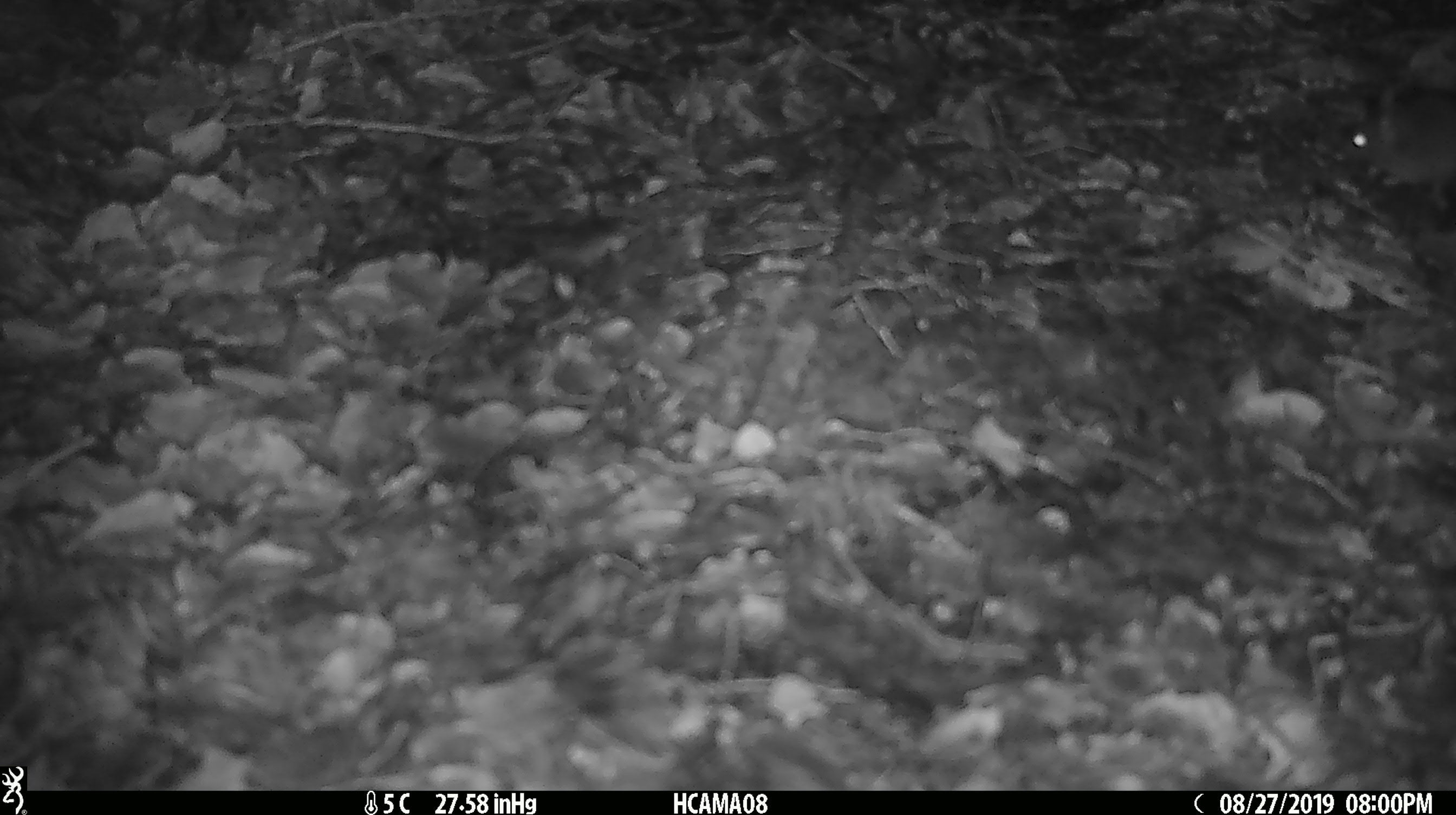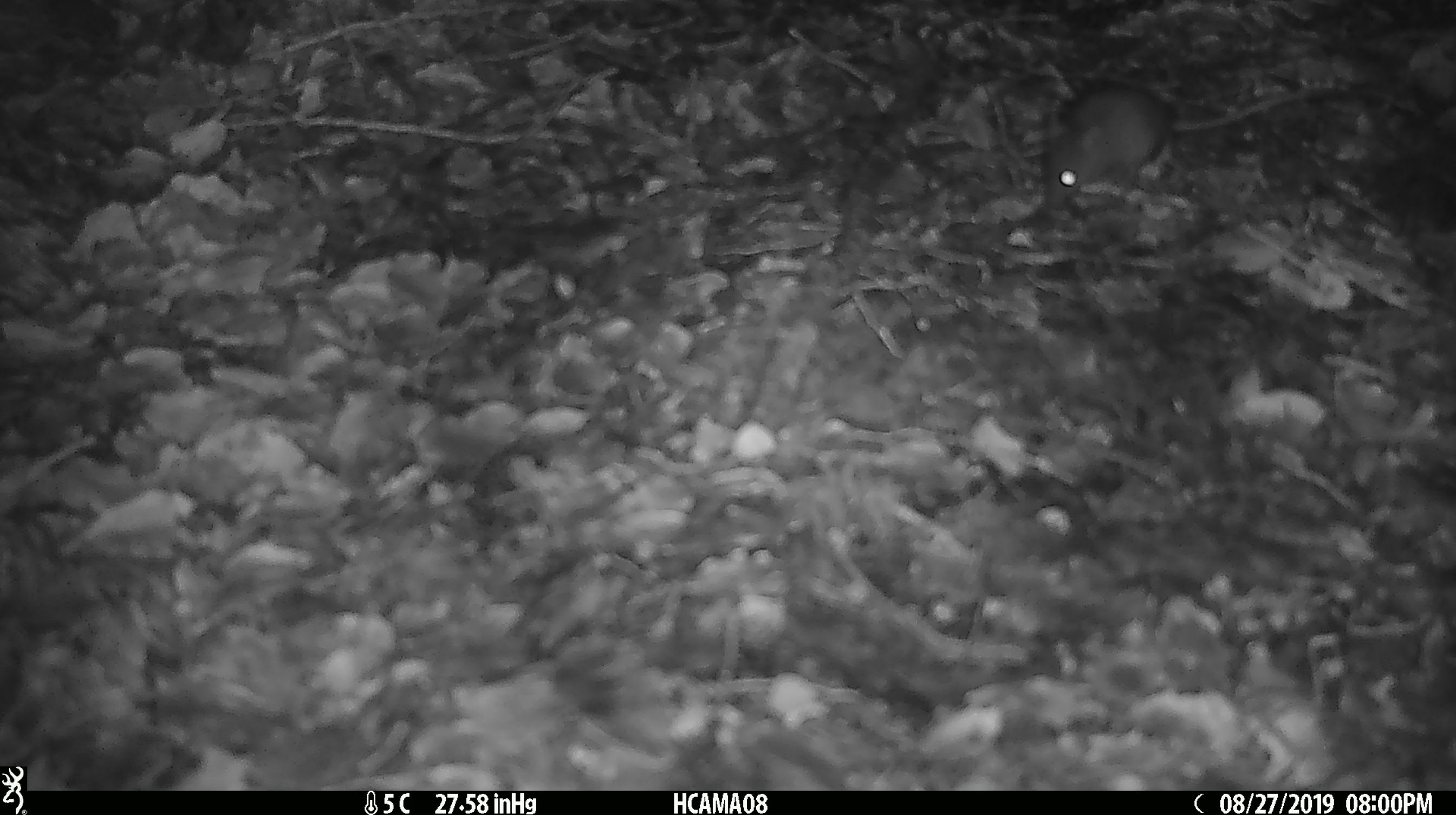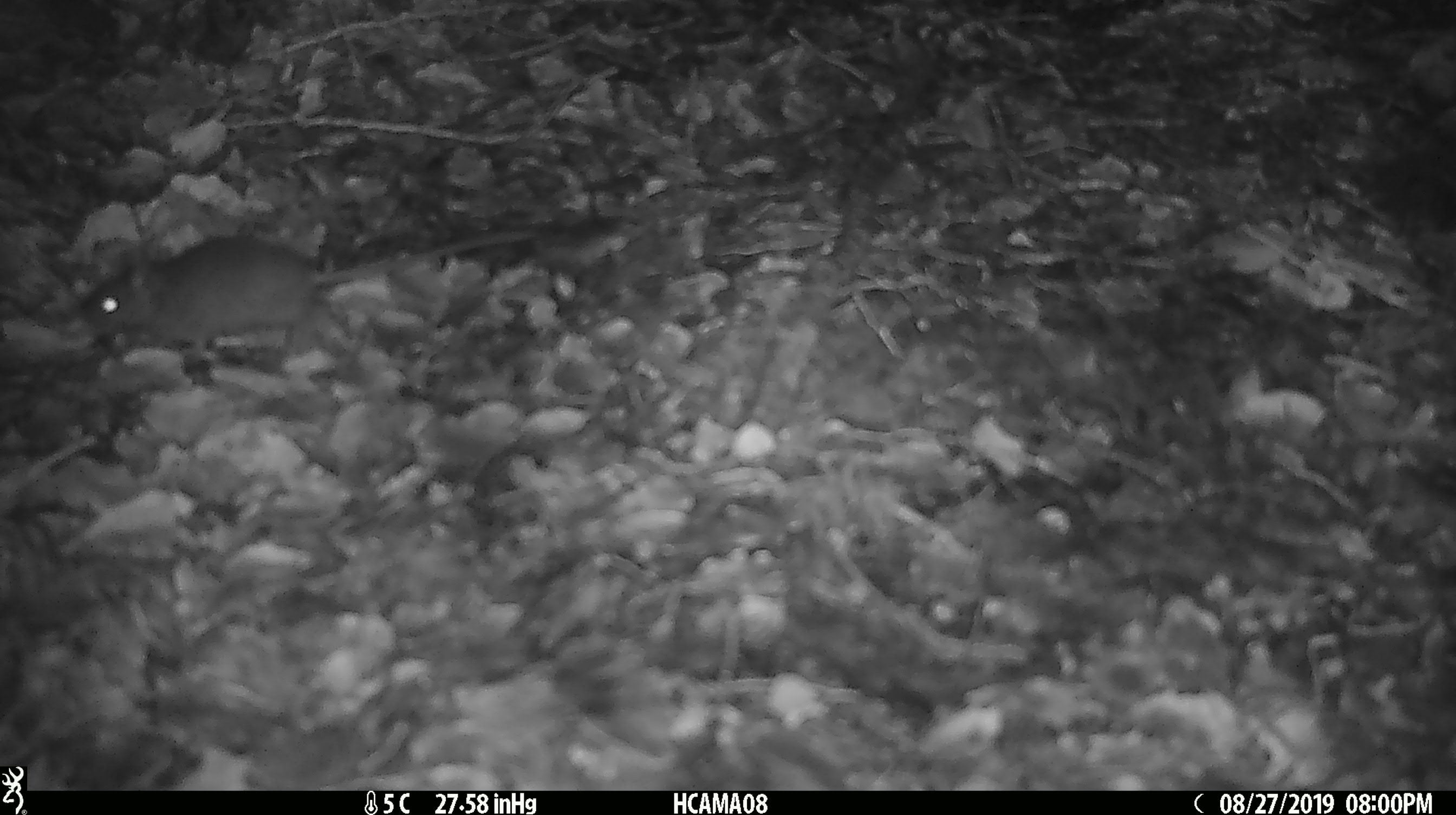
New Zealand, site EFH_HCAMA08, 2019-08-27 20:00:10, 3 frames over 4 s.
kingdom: Animalia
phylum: Chordata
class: Mammalia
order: Rodentia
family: Muridae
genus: Mus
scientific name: Mus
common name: mouse